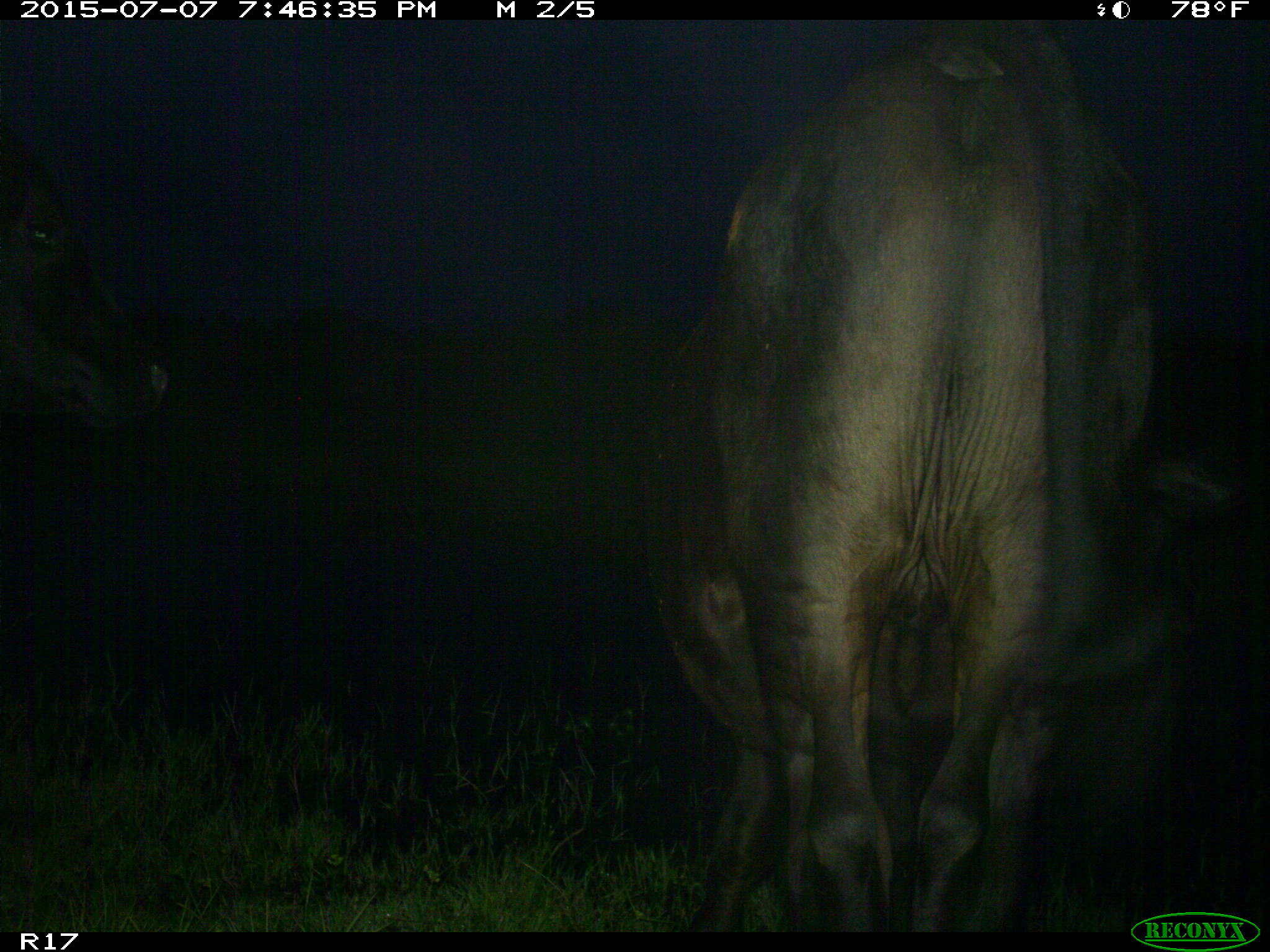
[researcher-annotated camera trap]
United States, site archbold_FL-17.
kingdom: Animalia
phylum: Chordata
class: Mammalia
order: Artiodactyla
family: Bovidae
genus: Bos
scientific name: Bos taurus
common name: domestic cow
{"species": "Bos taurus (domestic cow)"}